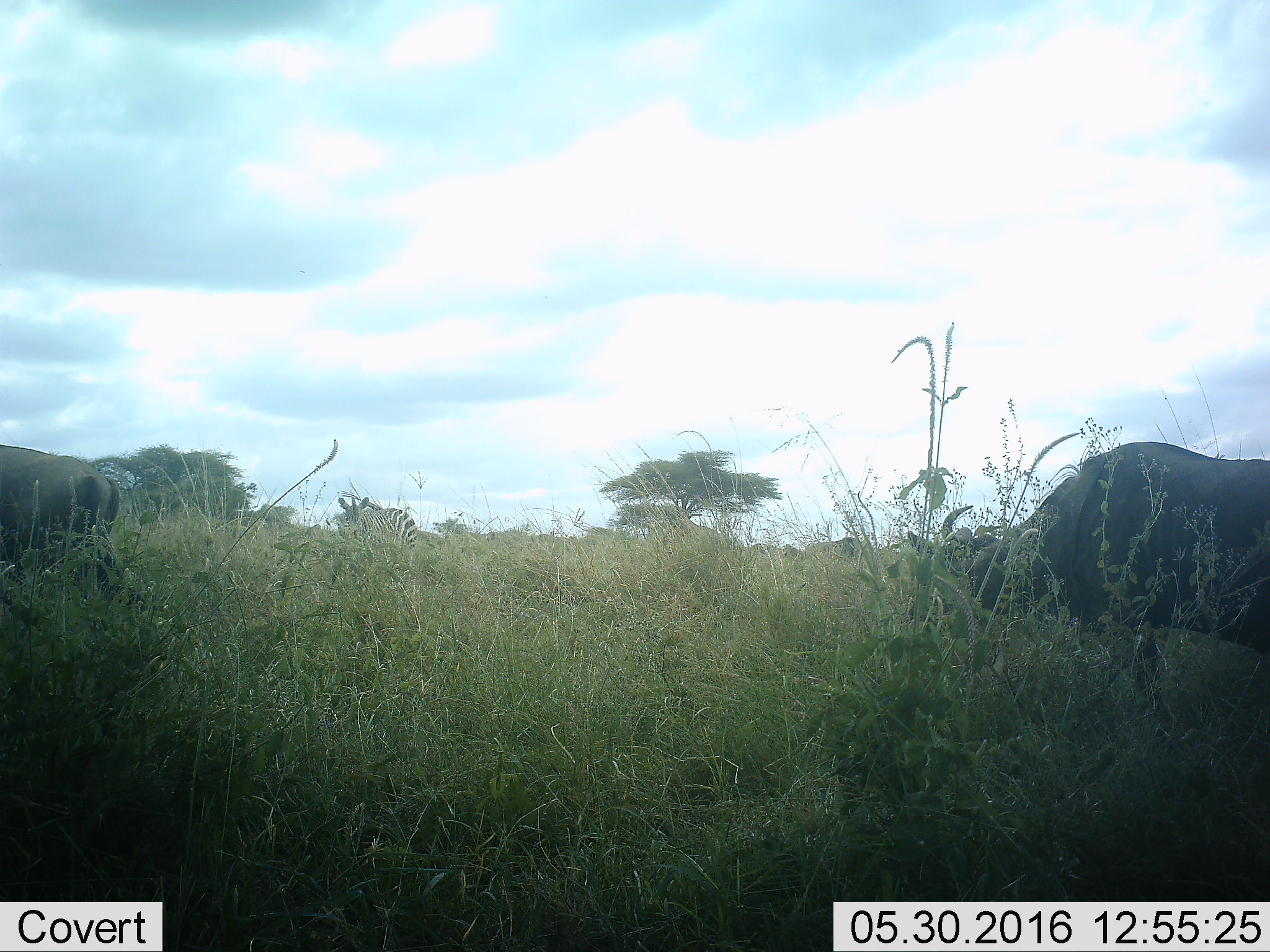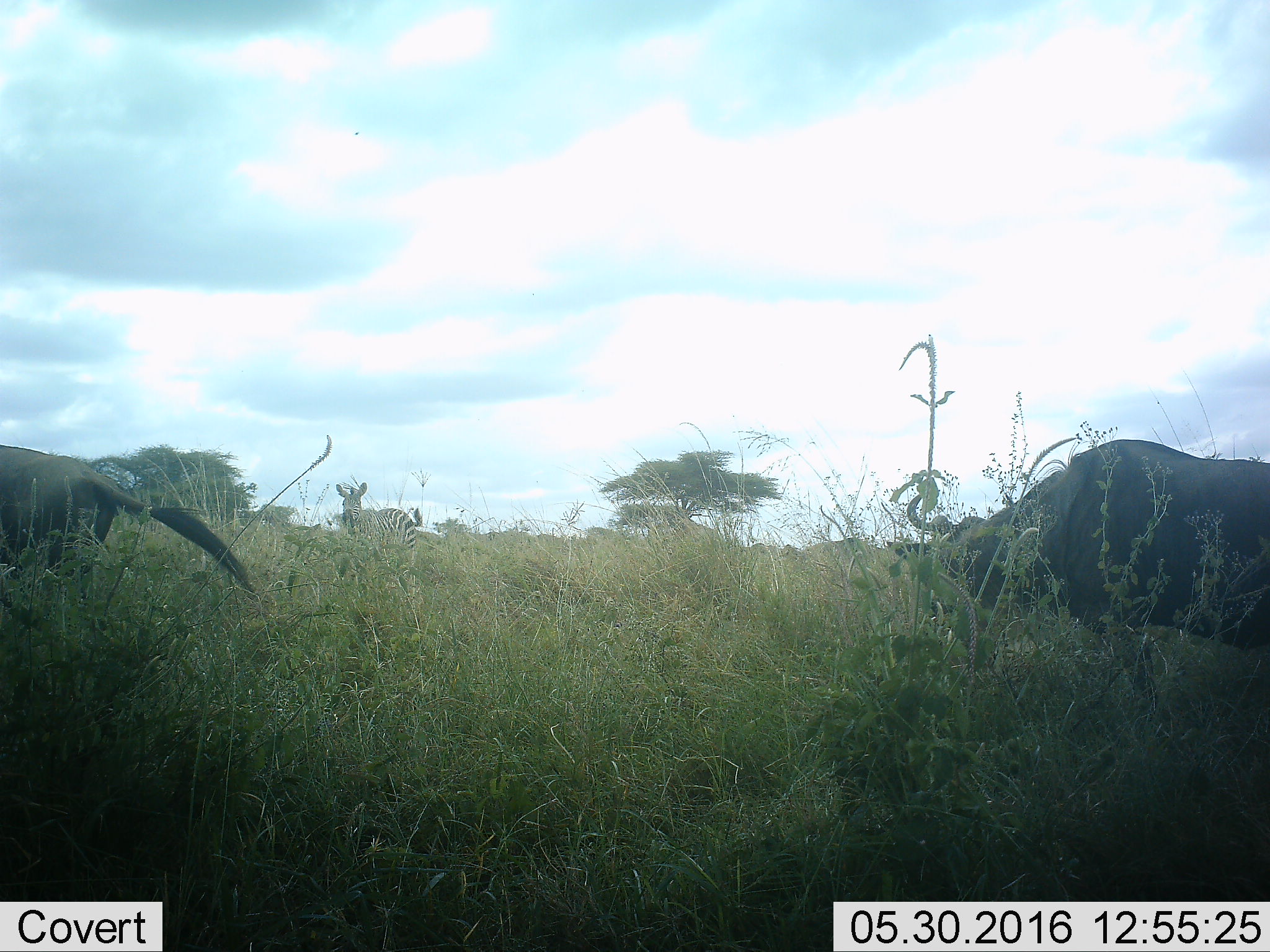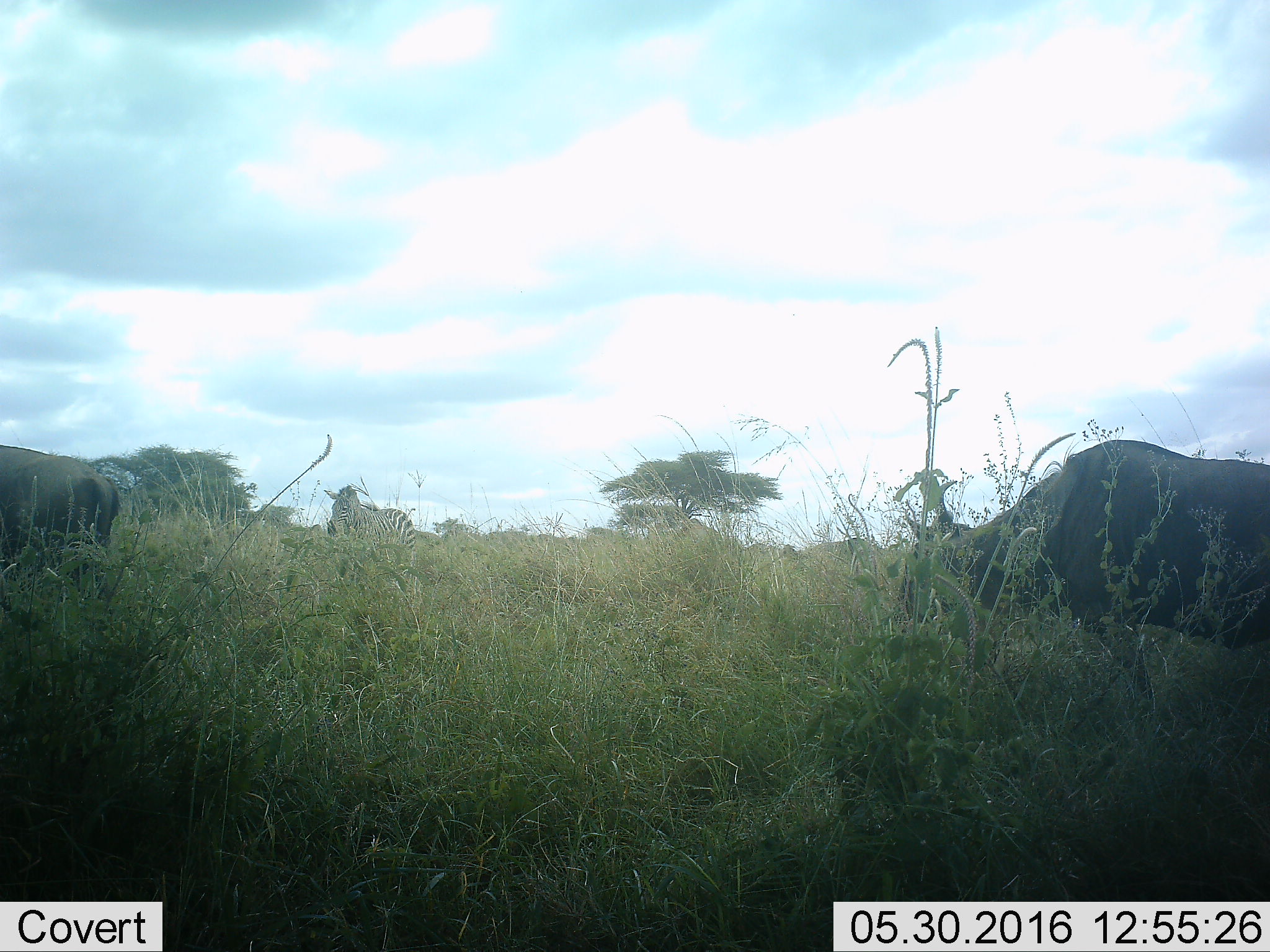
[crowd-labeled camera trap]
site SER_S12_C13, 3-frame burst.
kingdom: Animalia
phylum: Chordata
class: Mammalia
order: Artiodactyla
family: Bovidae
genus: Connochaetes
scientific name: Connochaetes taurinus taurinus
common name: blue wildebeest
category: wildebeestblue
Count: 2.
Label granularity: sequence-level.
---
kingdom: Animalia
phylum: Chordata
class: Mammalia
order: Perissodactyla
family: Equidae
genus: Equus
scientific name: Equus quagga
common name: plains zebra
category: zebraplains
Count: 1.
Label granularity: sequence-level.